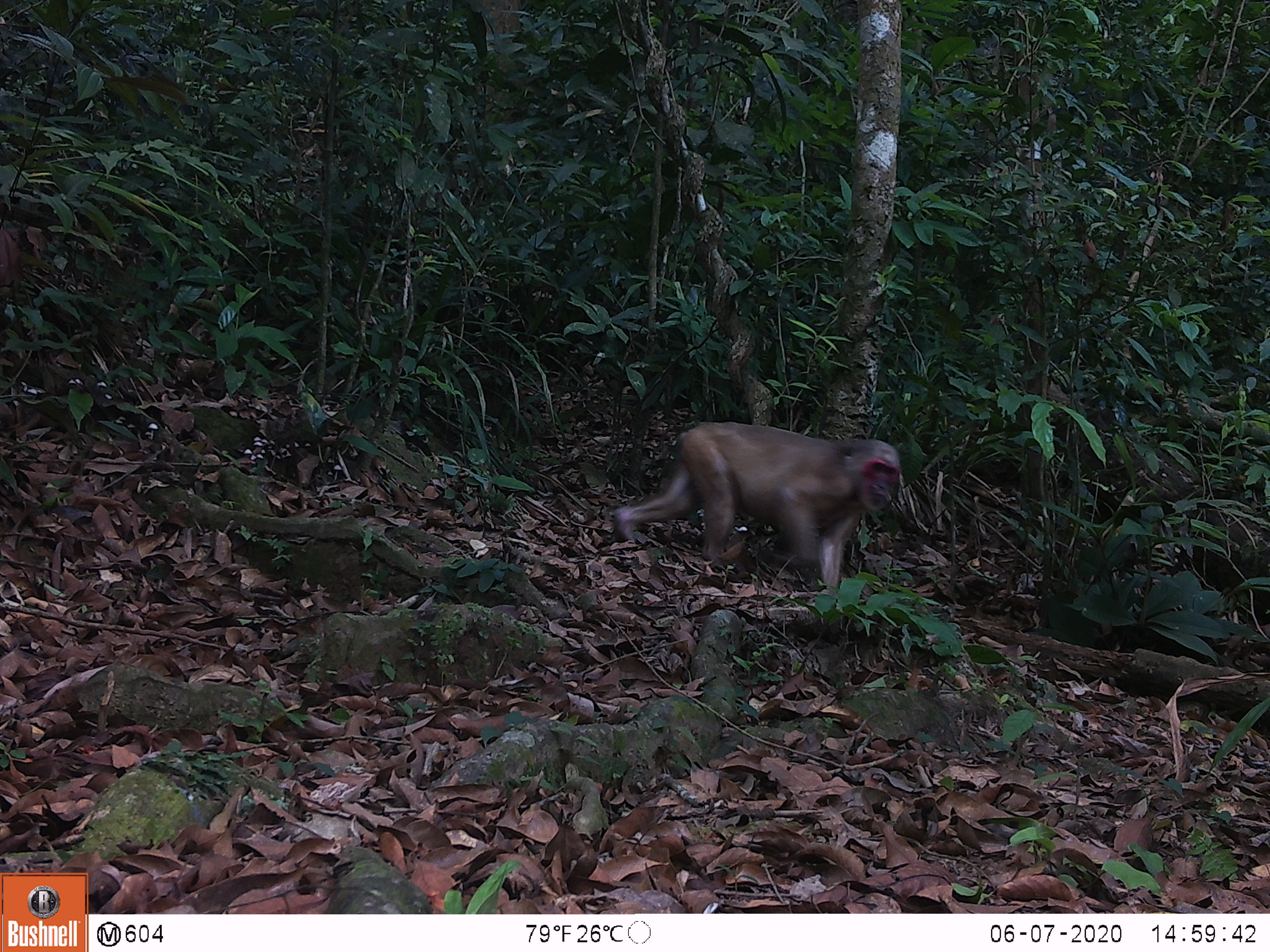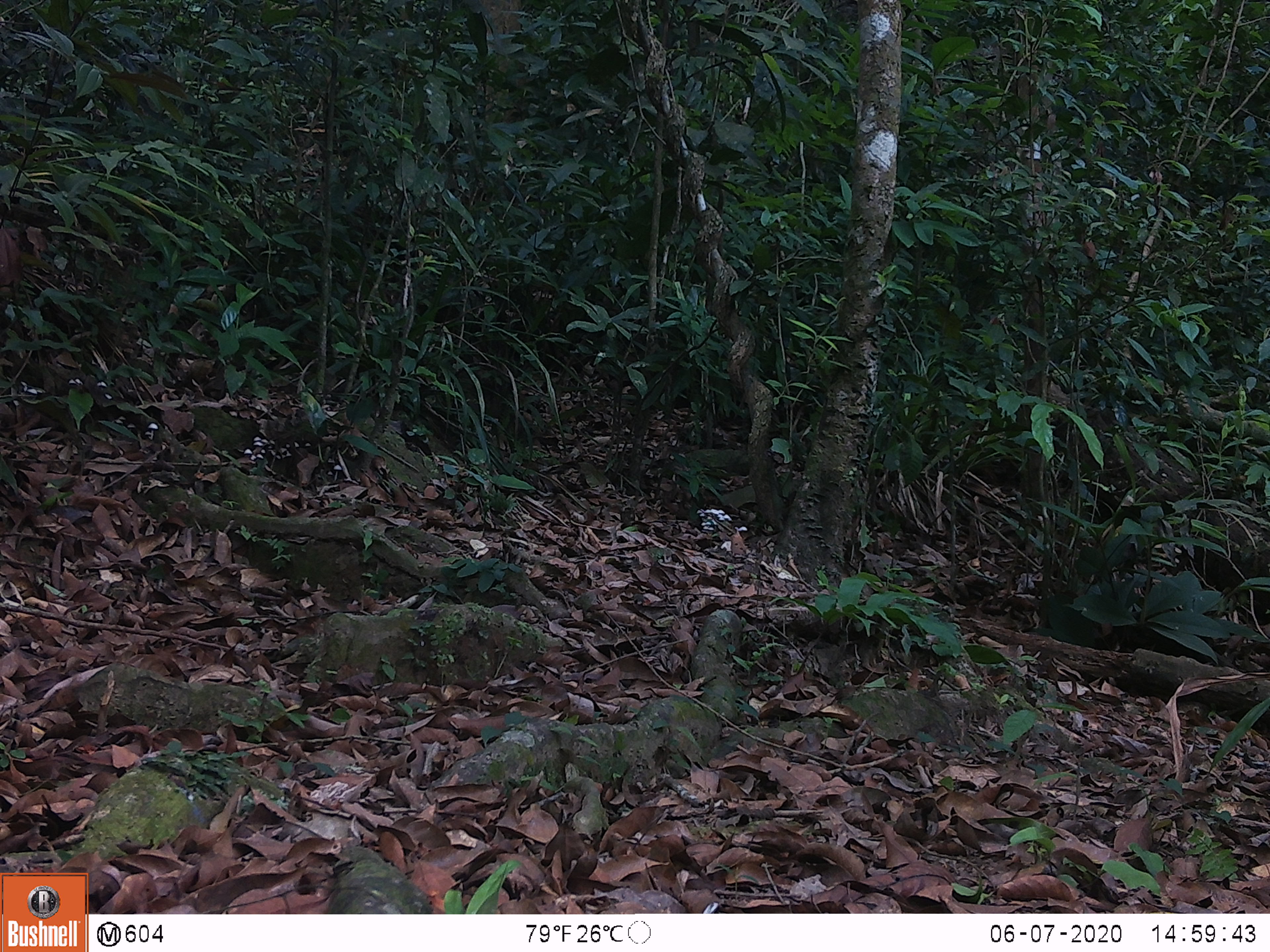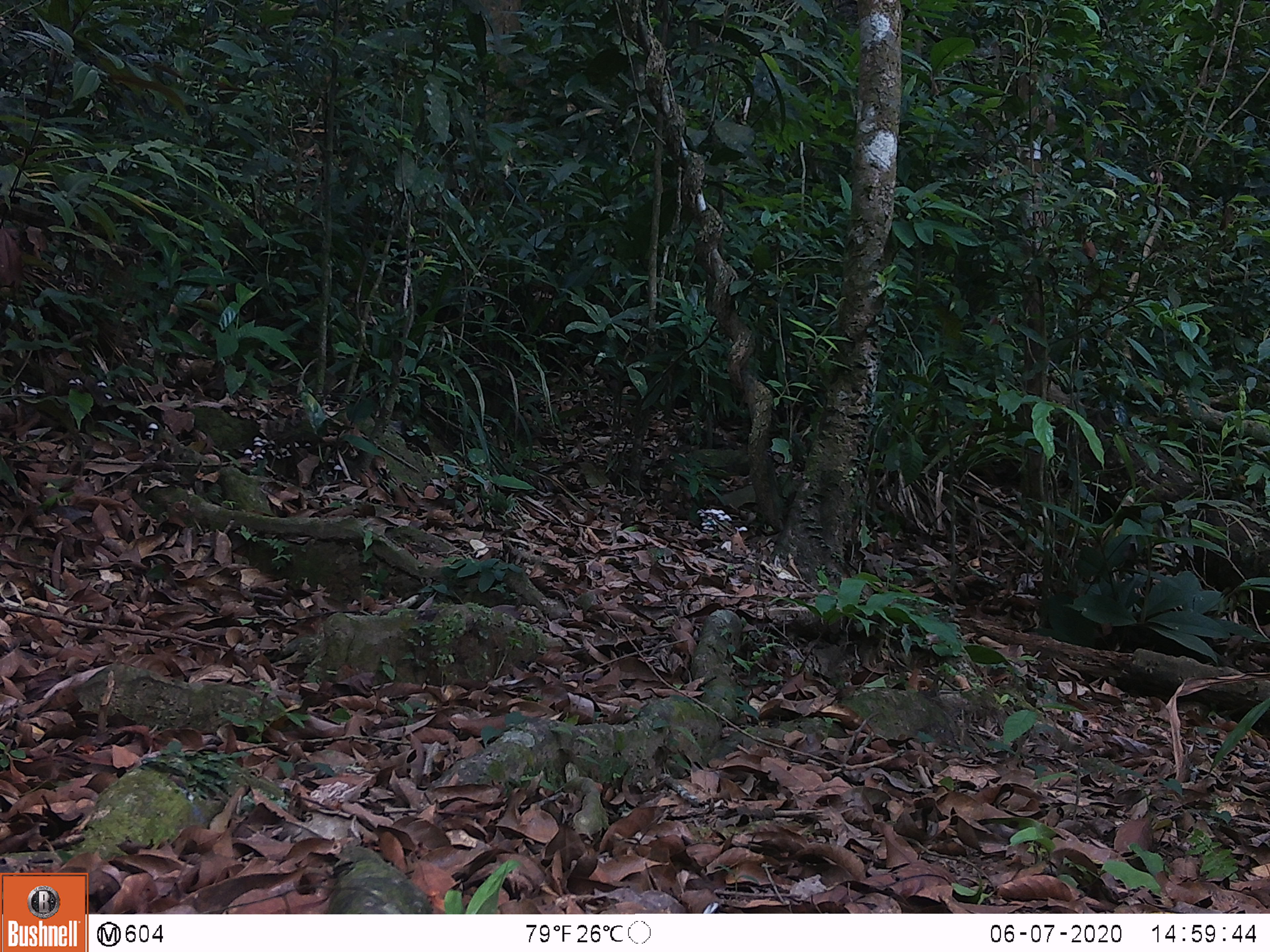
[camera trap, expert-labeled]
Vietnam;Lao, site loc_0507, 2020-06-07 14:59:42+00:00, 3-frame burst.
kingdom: Animalia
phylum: Chordata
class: Mammalia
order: Primates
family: Cercopithecidae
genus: Macaca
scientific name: Macaca arctoides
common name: stump-tailed macaque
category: stump tailed macaque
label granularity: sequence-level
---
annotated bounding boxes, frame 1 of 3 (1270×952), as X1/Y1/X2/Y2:
stump tailed macaque: 614/422/900/595